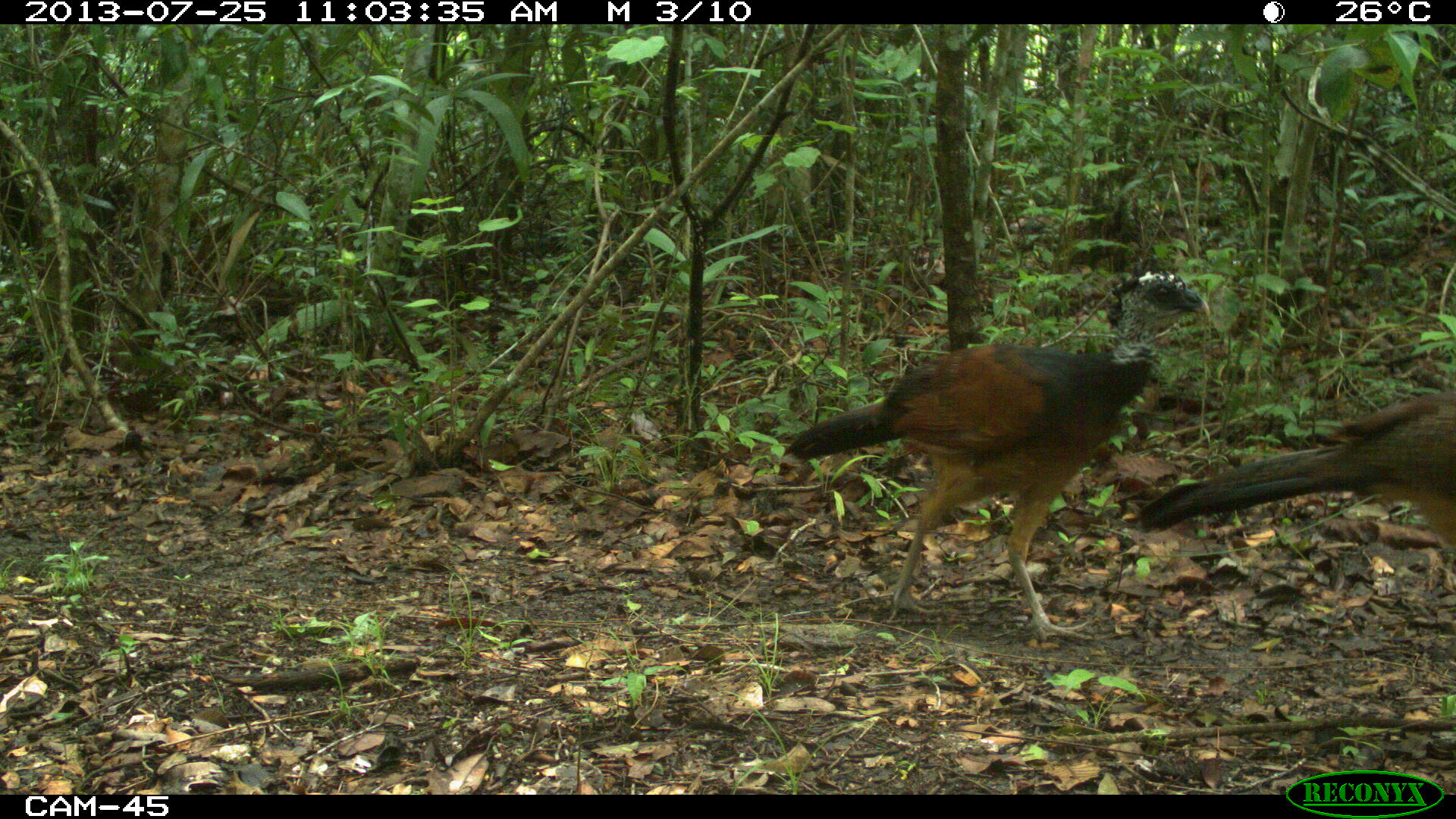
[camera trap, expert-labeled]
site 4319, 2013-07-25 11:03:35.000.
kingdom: Animalia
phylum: Chordata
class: Aves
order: Galliformes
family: Cracidae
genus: Crax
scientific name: Crax rubra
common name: great curassow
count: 4